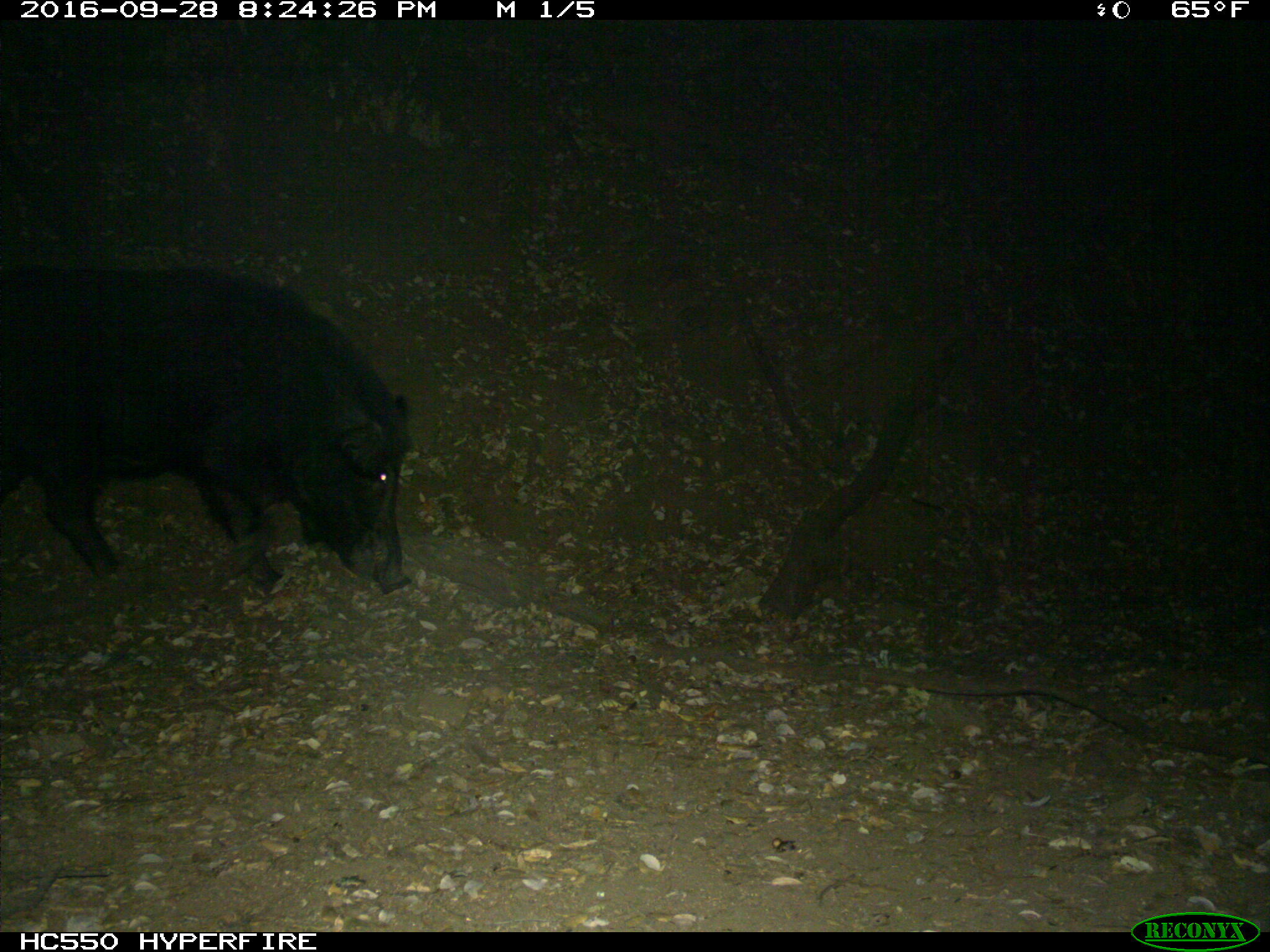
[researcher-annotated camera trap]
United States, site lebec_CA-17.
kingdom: Animalia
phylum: Chordata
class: Mammalia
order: Artiodactyla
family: Suidae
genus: Sus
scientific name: Sus scrofa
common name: wild boar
Sus scrofa (wild boar).